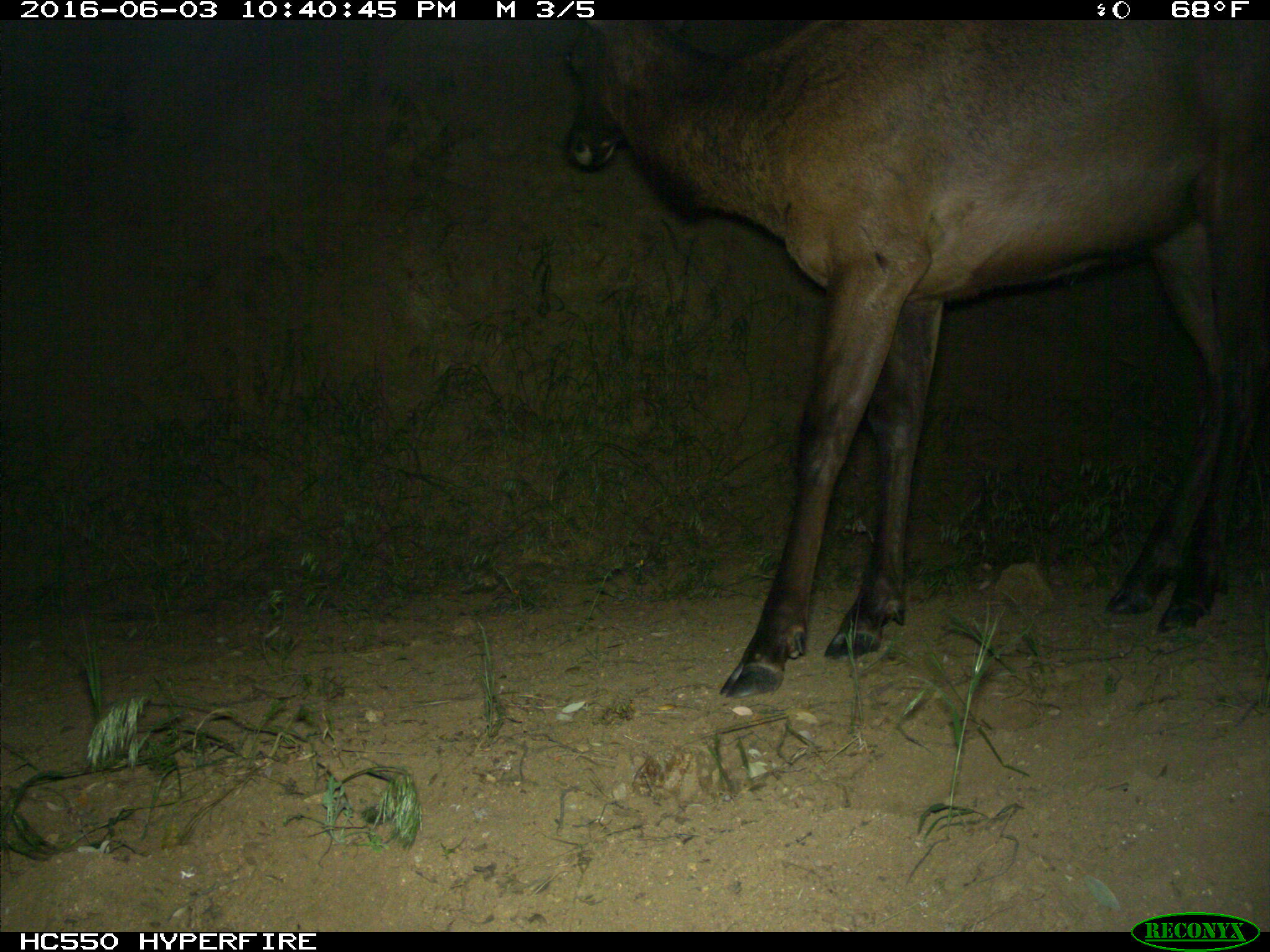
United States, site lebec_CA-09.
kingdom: Animalia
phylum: Chordata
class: Mammalia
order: Artiodactyla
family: Cervidae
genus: Cervus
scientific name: Cervus canadensis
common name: elk